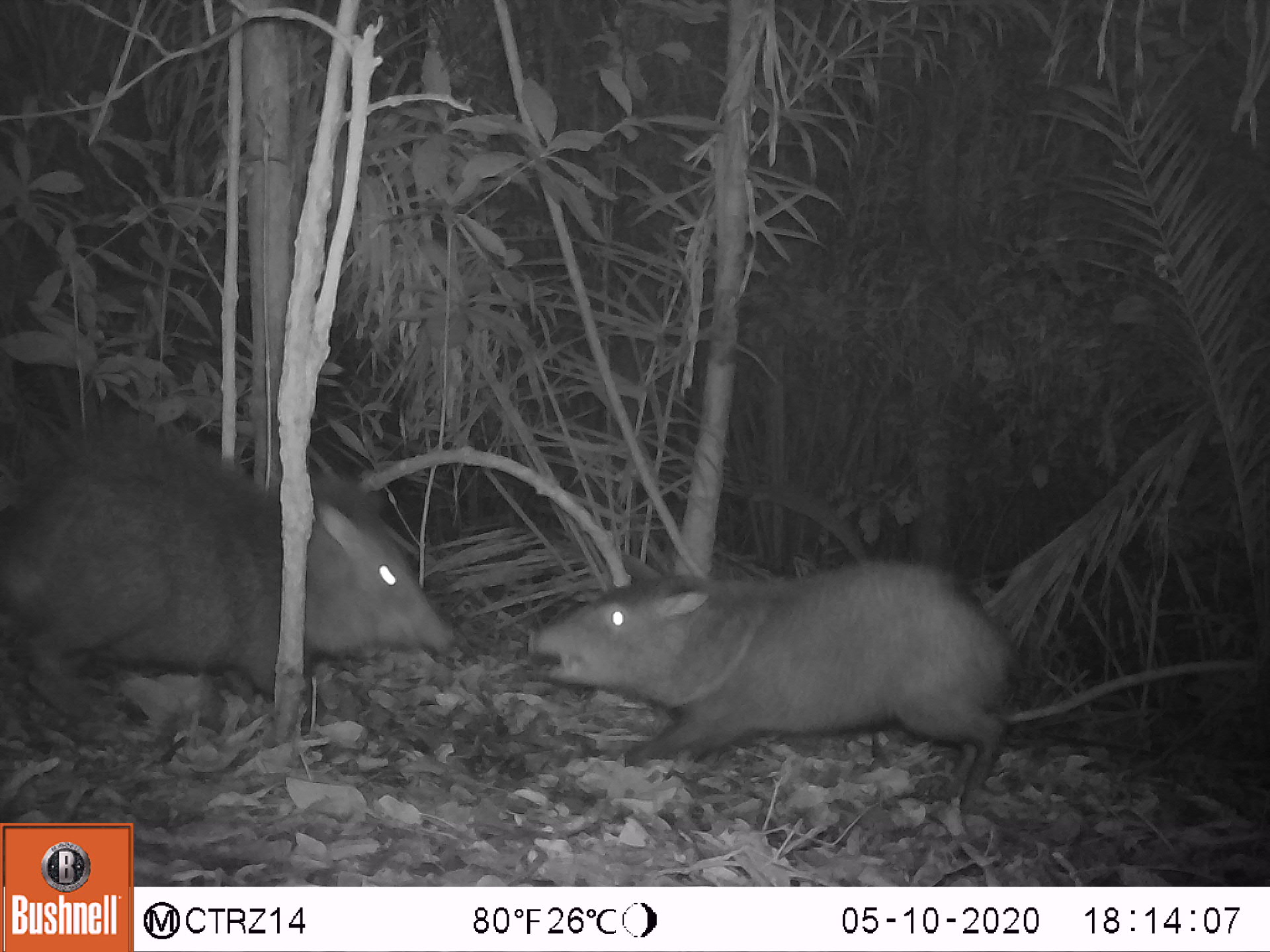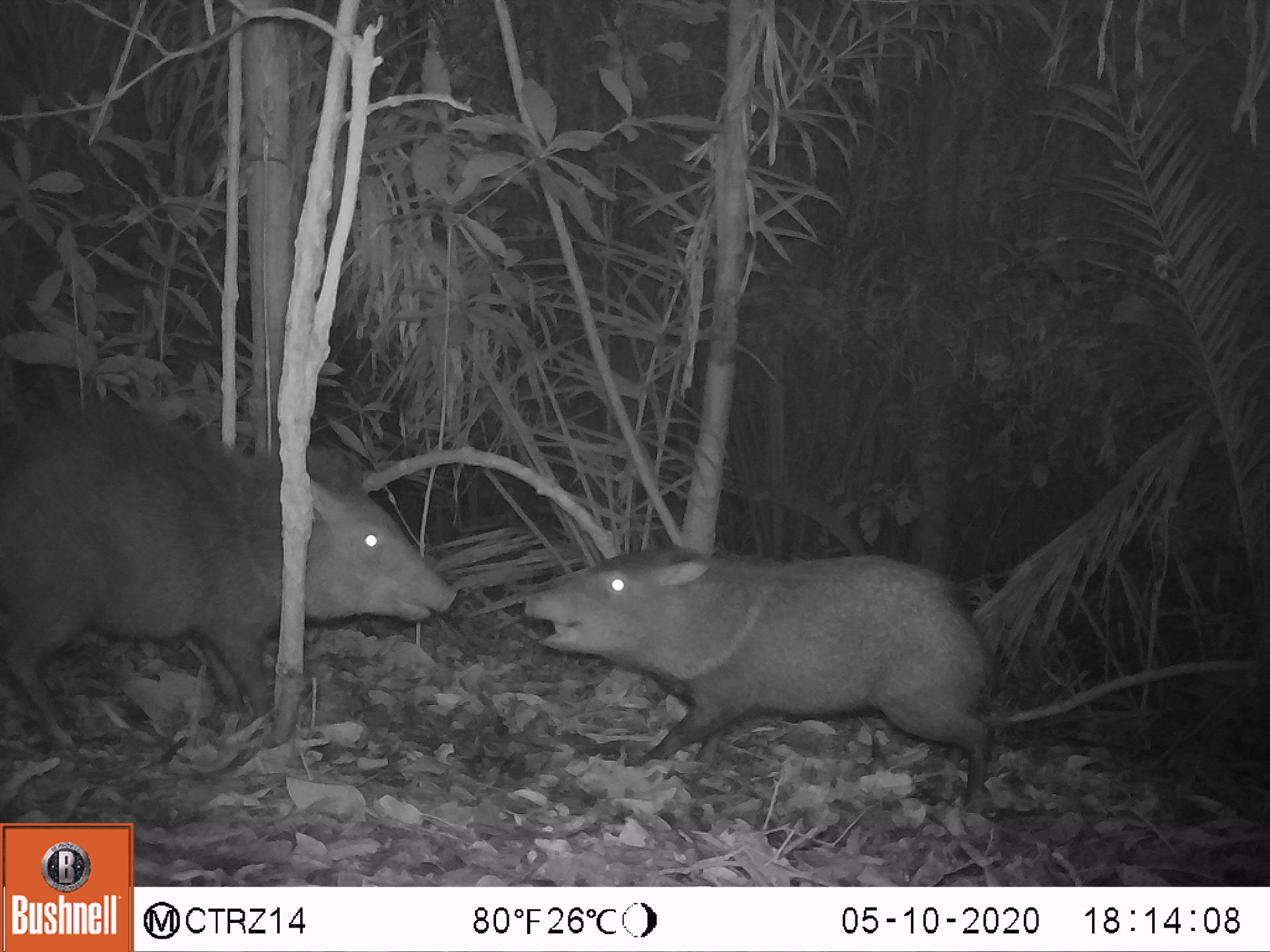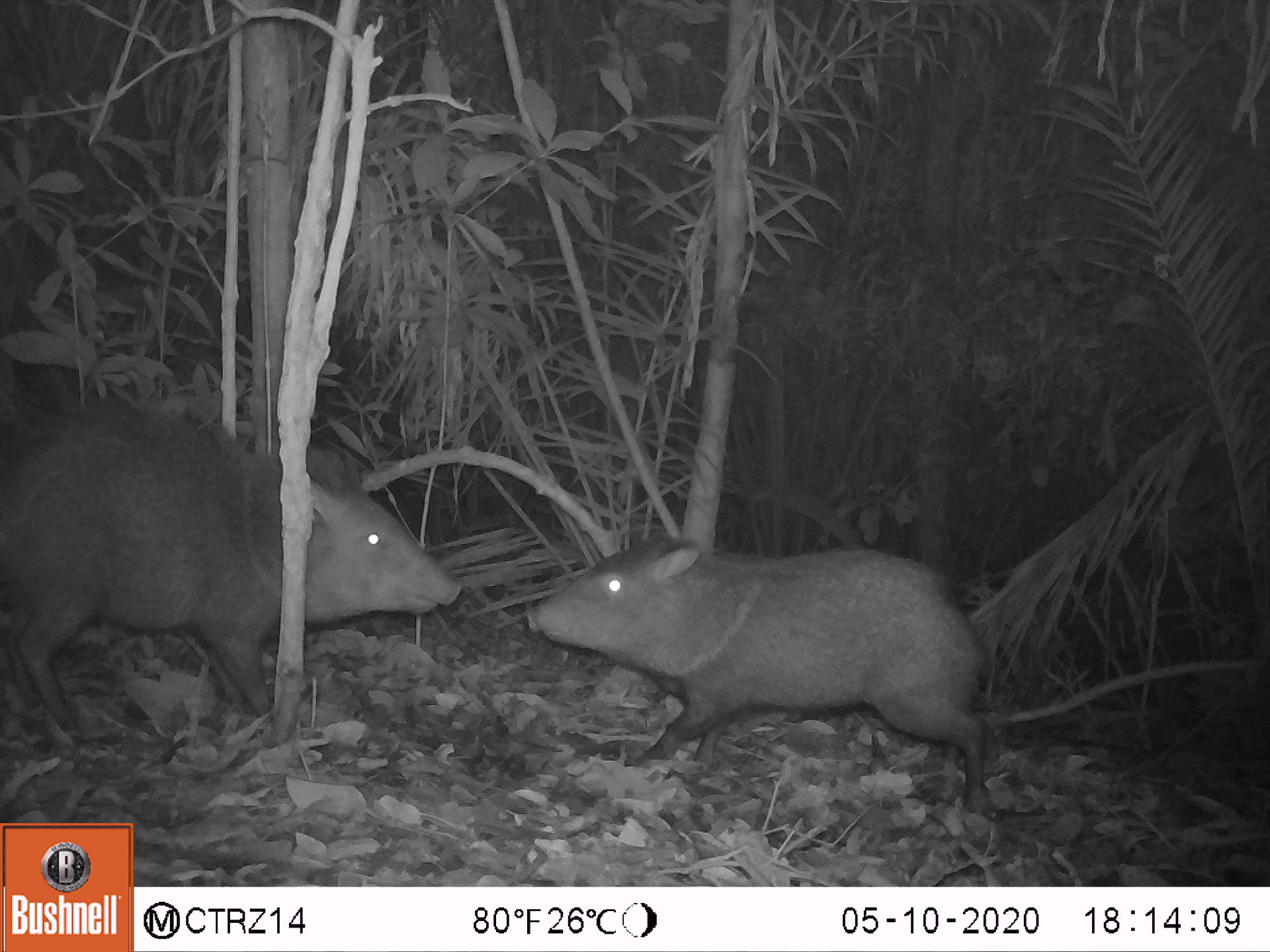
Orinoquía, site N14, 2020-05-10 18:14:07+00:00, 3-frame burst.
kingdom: Animalia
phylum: Chordata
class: Mammalia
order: Artiodactyla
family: Tayassuidae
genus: Pecari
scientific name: Pecari tajacu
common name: collared peccary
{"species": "collared peccary (Pecari tajacu)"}